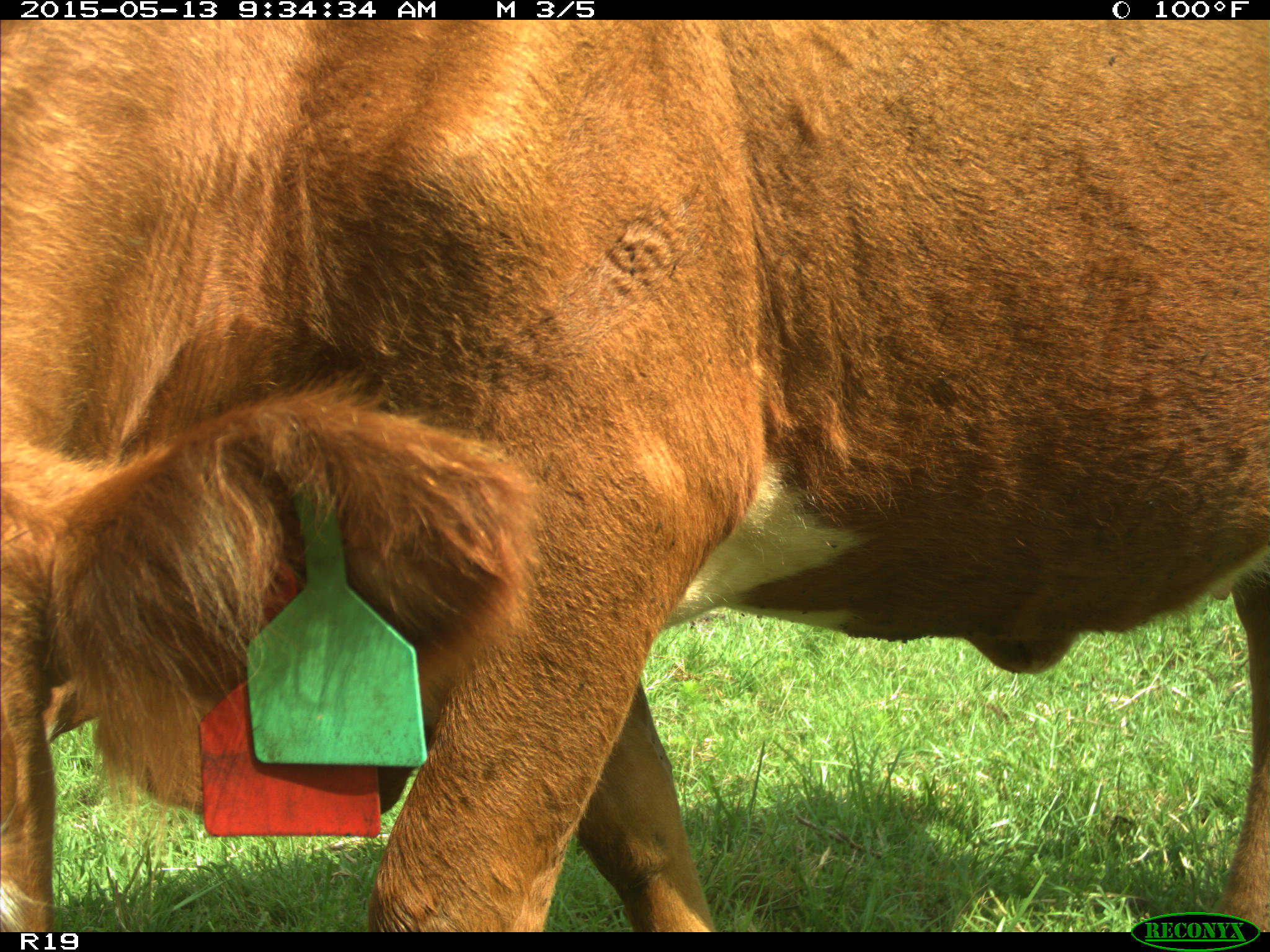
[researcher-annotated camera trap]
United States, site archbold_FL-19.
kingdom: Animalia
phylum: Chordata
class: Mammalia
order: Artiodactyla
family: Bovidae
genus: Bos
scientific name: Bos taurus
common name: domestic cow